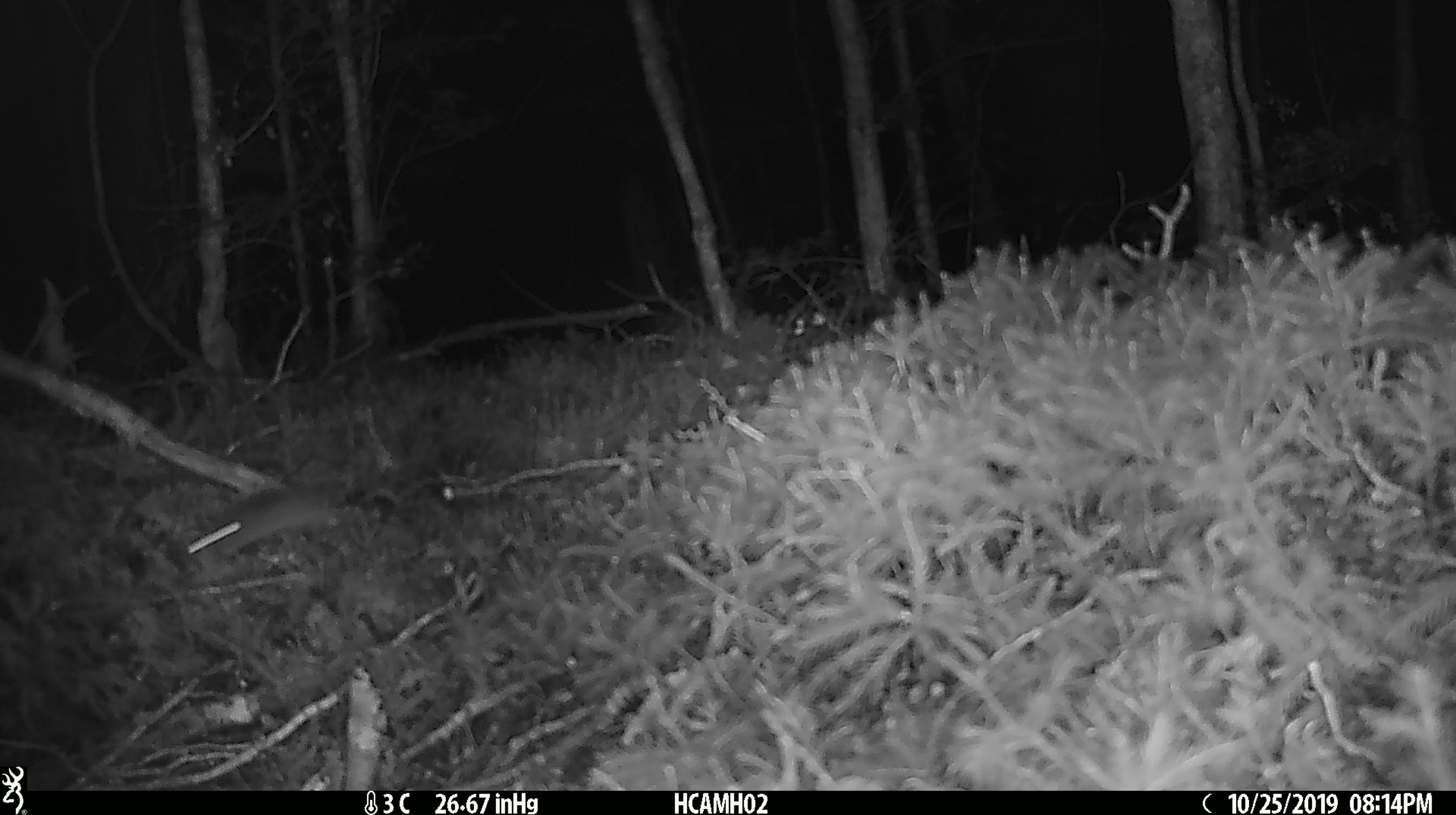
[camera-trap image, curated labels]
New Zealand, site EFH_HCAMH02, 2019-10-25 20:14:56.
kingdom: Animalia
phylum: Chordata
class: Mammalia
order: Rodentia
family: Muridae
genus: Mus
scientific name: Mus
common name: mouse